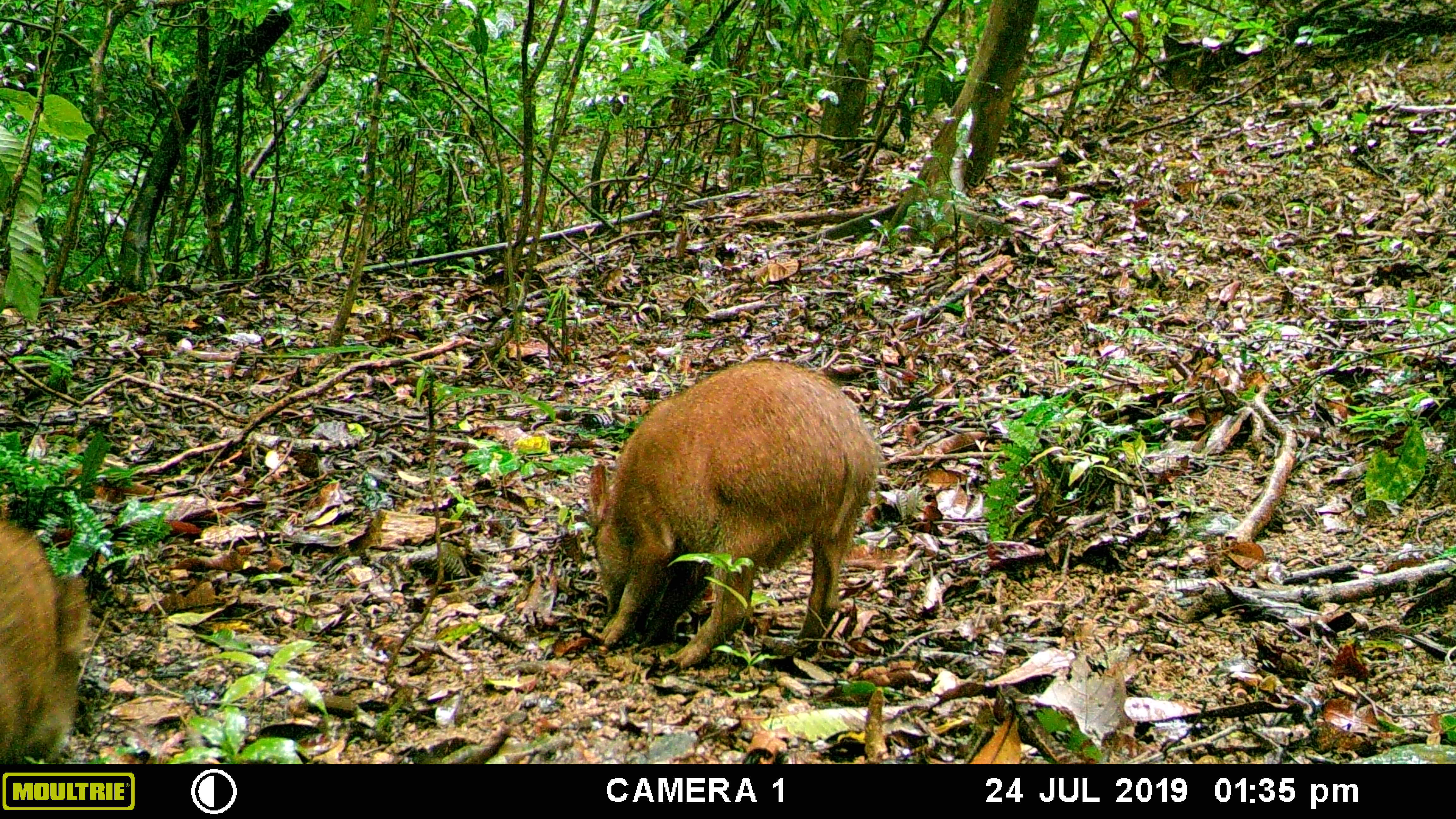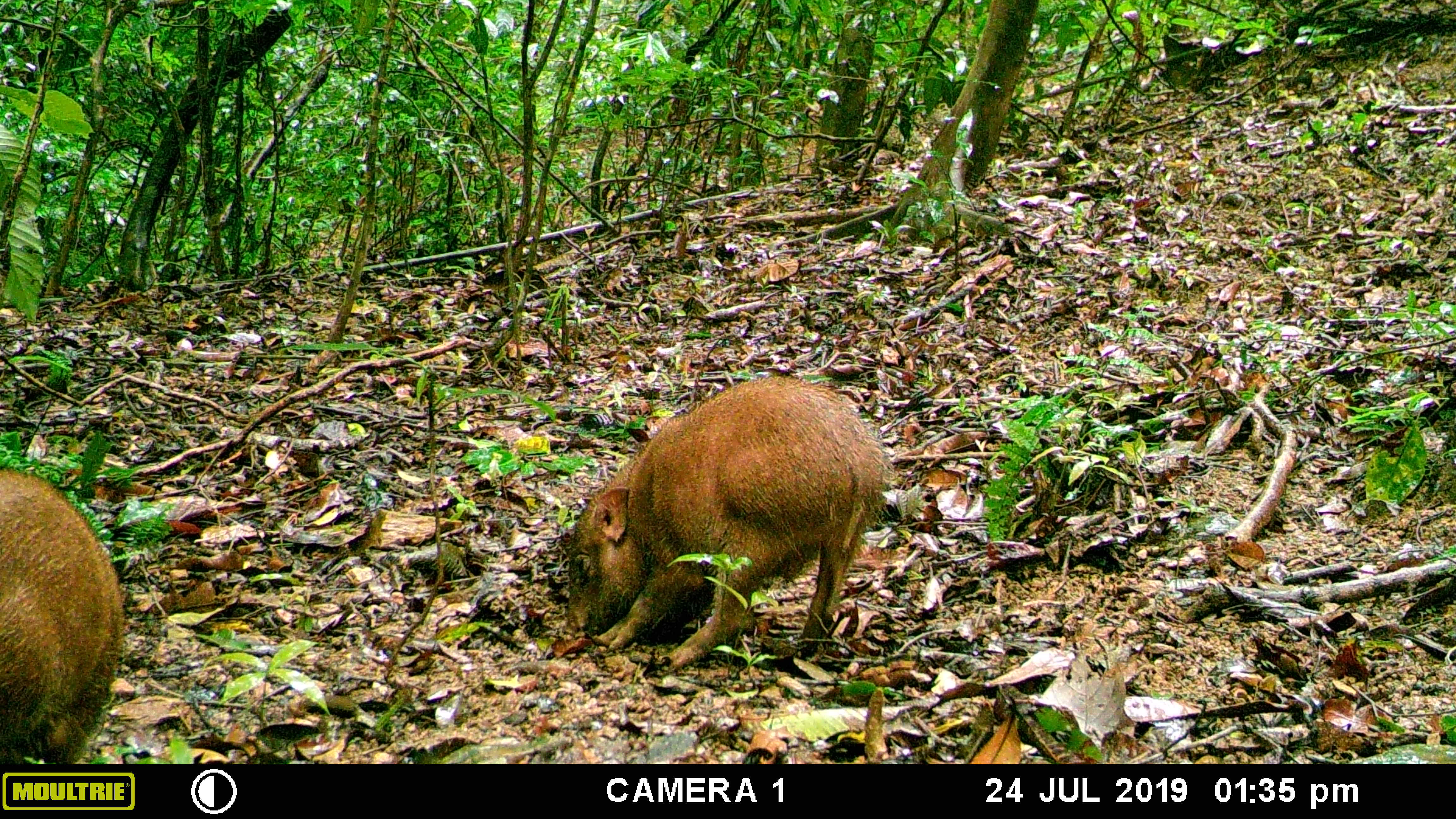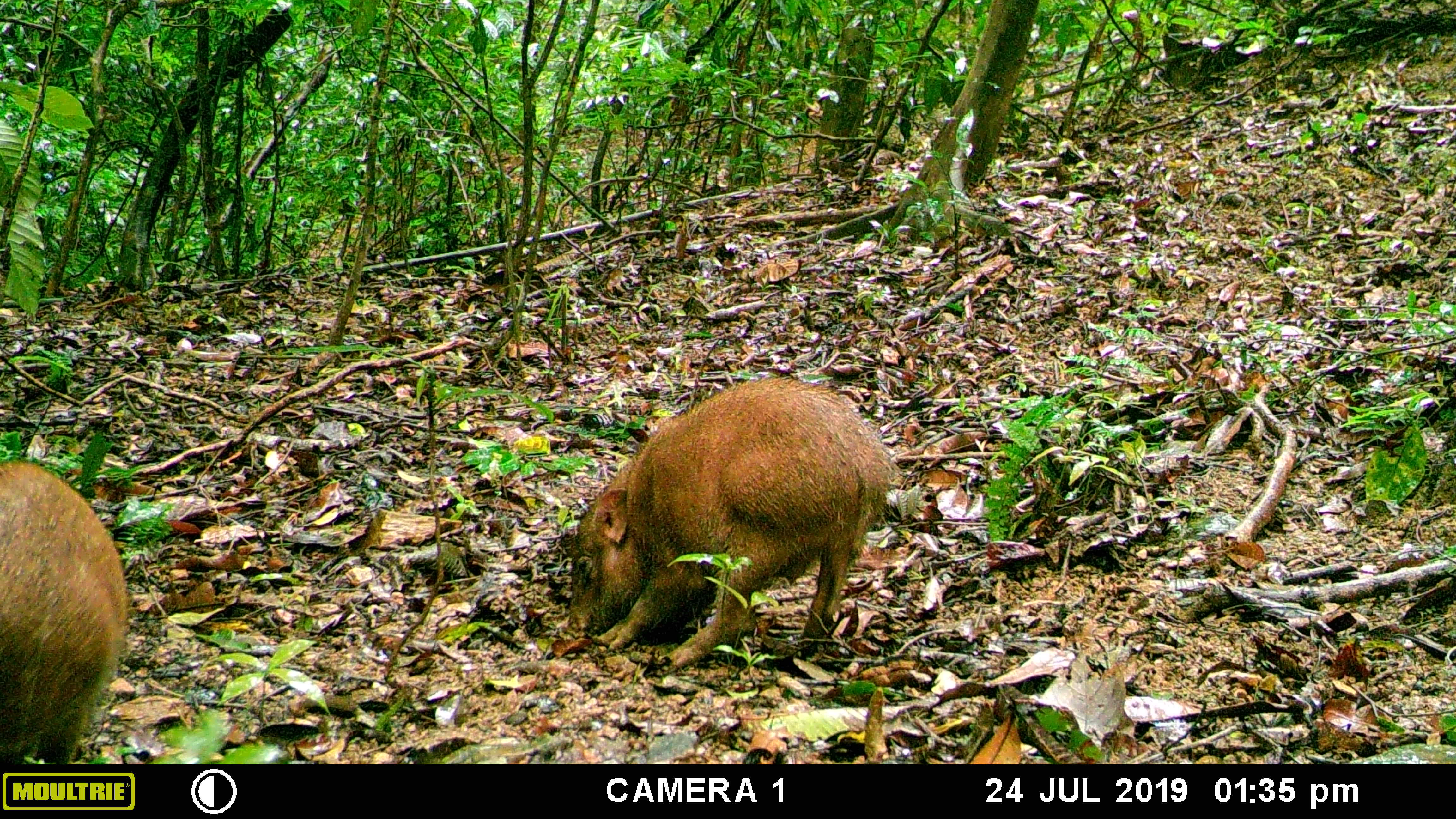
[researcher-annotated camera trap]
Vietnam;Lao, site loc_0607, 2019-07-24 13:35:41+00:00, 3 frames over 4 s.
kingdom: Animalia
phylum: Chordata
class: Mammalia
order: Artiodactyla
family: Suidae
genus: Sus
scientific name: Sus scrofa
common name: eurasian wild pig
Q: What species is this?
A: Eurasian wild pig (Sus scrofa).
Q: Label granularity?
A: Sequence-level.